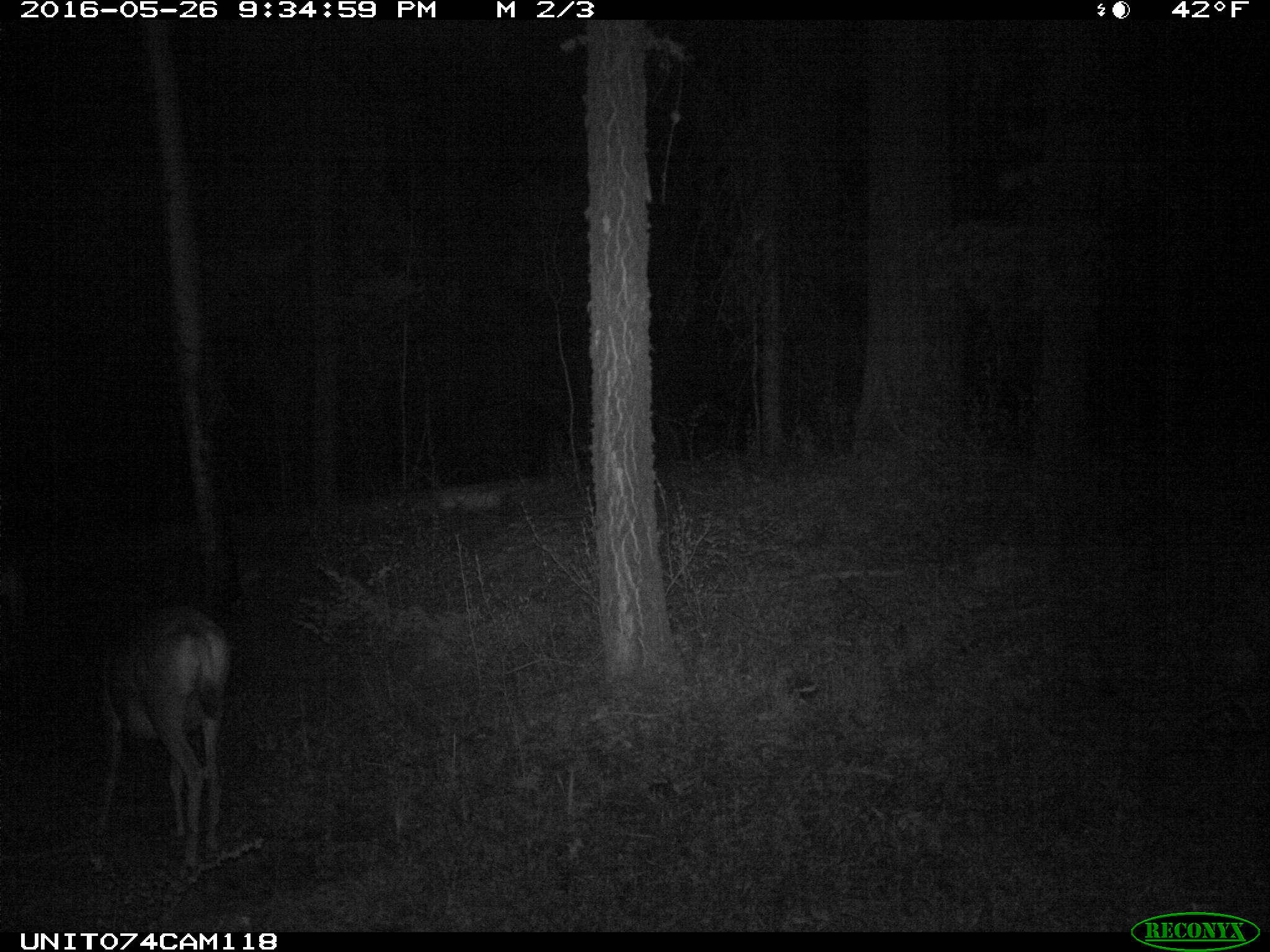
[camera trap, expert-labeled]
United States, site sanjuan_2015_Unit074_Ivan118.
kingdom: Animalia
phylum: Chordata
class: Mammalia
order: Artiodactyla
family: Cervidae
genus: Odocoileus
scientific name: Odocoileus hemionus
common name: mule deer